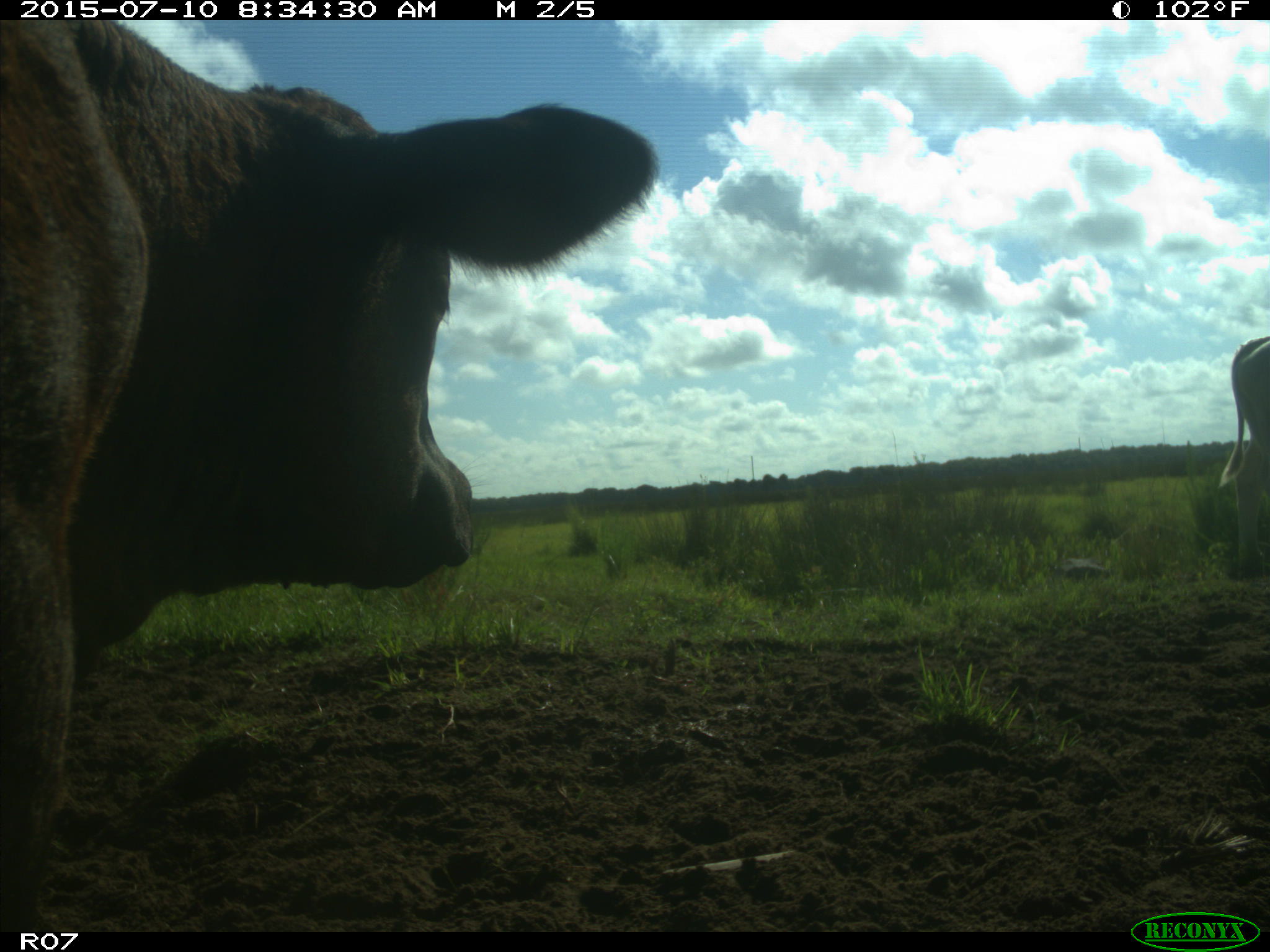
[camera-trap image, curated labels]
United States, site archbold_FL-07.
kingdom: Animalia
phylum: Chordata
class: Mammalia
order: Artiodactyla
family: Bovidae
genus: Bos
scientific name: Bos taurus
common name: domestic cow